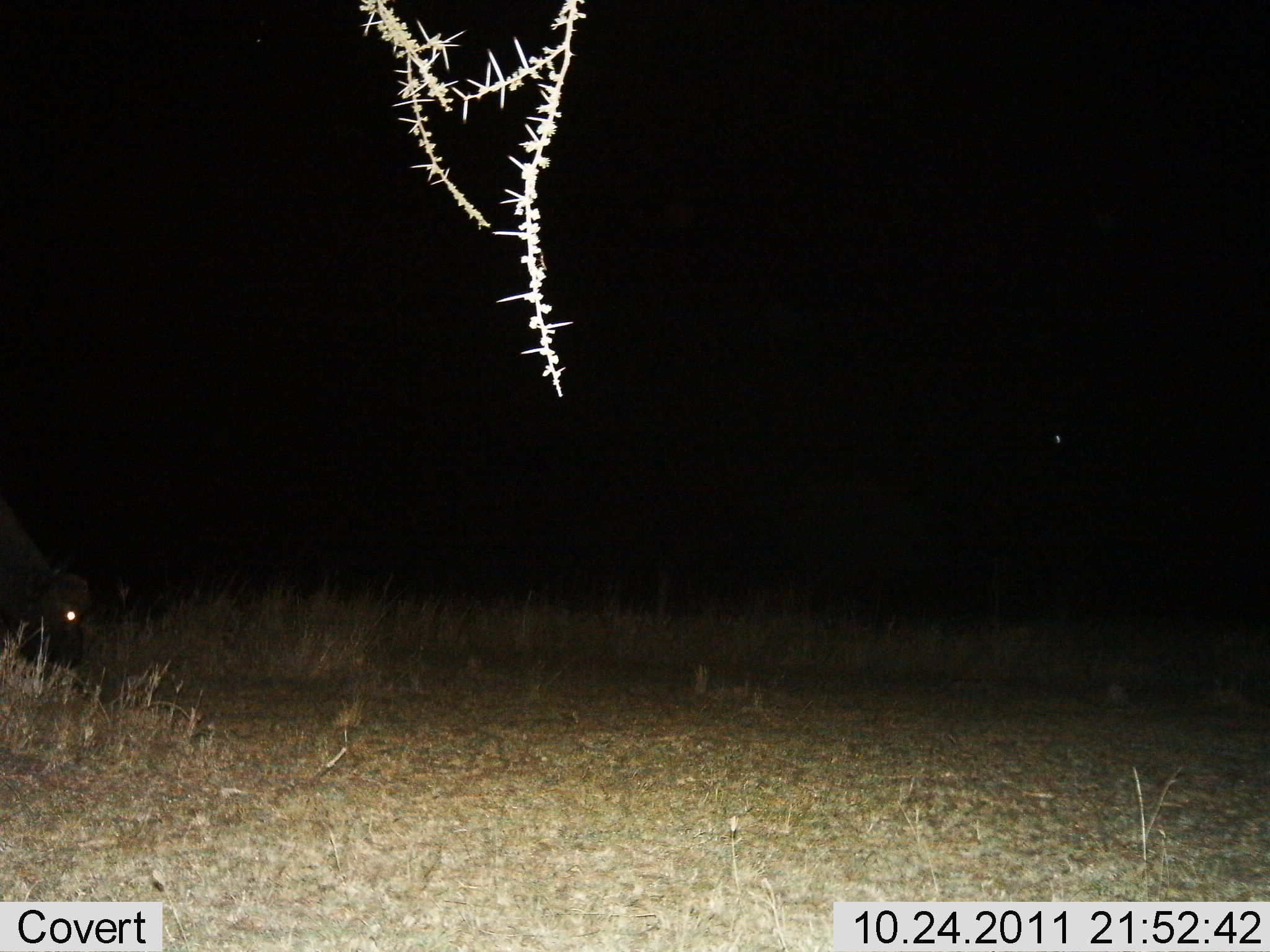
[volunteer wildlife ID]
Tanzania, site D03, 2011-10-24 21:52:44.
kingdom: Animalia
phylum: Chordata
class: Mammalia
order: Artiodactyla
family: Bovidae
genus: Syncerus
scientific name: Syncerus caffer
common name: cape buffalo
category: buffalo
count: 1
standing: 0%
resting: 0%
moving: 0%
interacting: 0%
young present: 0%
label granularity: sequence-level